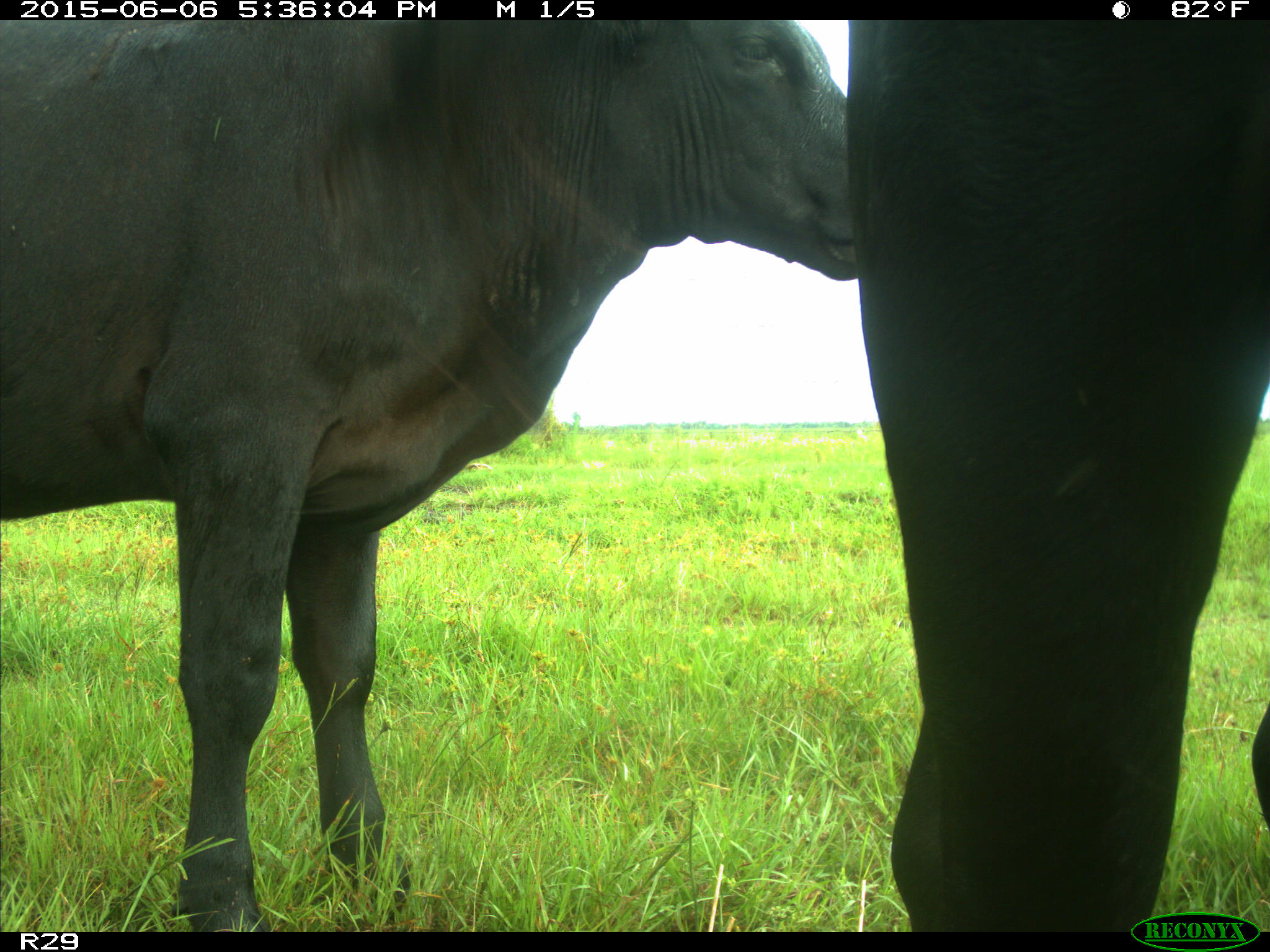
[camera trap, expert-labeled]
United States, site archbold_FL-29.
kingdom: Animalia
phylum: Chordata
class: Mammalia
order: Artiodactyla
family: Bovidae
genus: Bos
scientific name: Bos taurus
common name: domestic cow